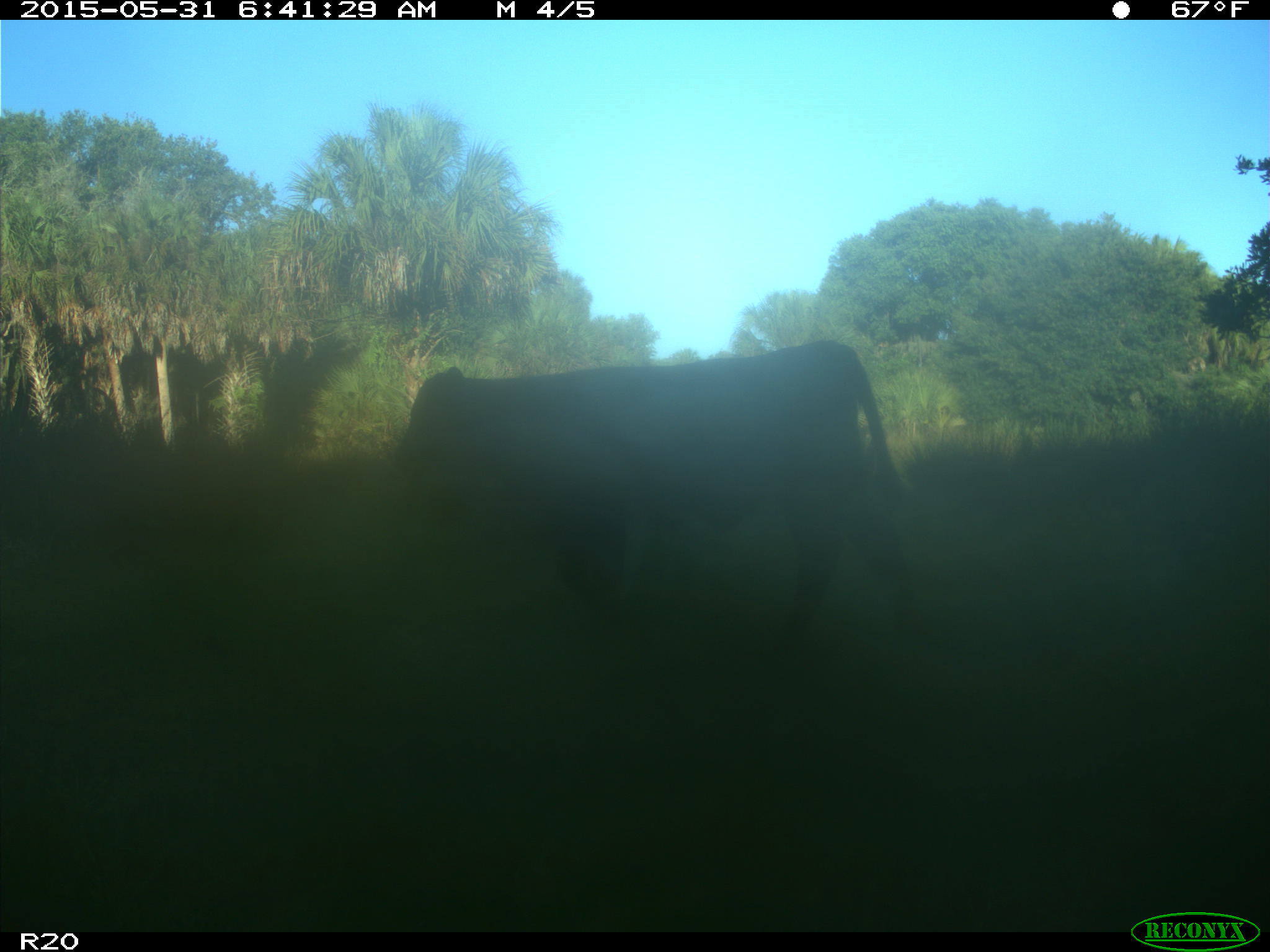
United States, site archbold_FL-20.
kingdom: Animalia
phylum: Chordata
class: Mammalia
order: Artiodactyla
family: Bovidae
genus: Bos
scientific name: Bos taurus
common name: domestic cow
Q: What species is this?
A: Bos taurus (domestic cow).